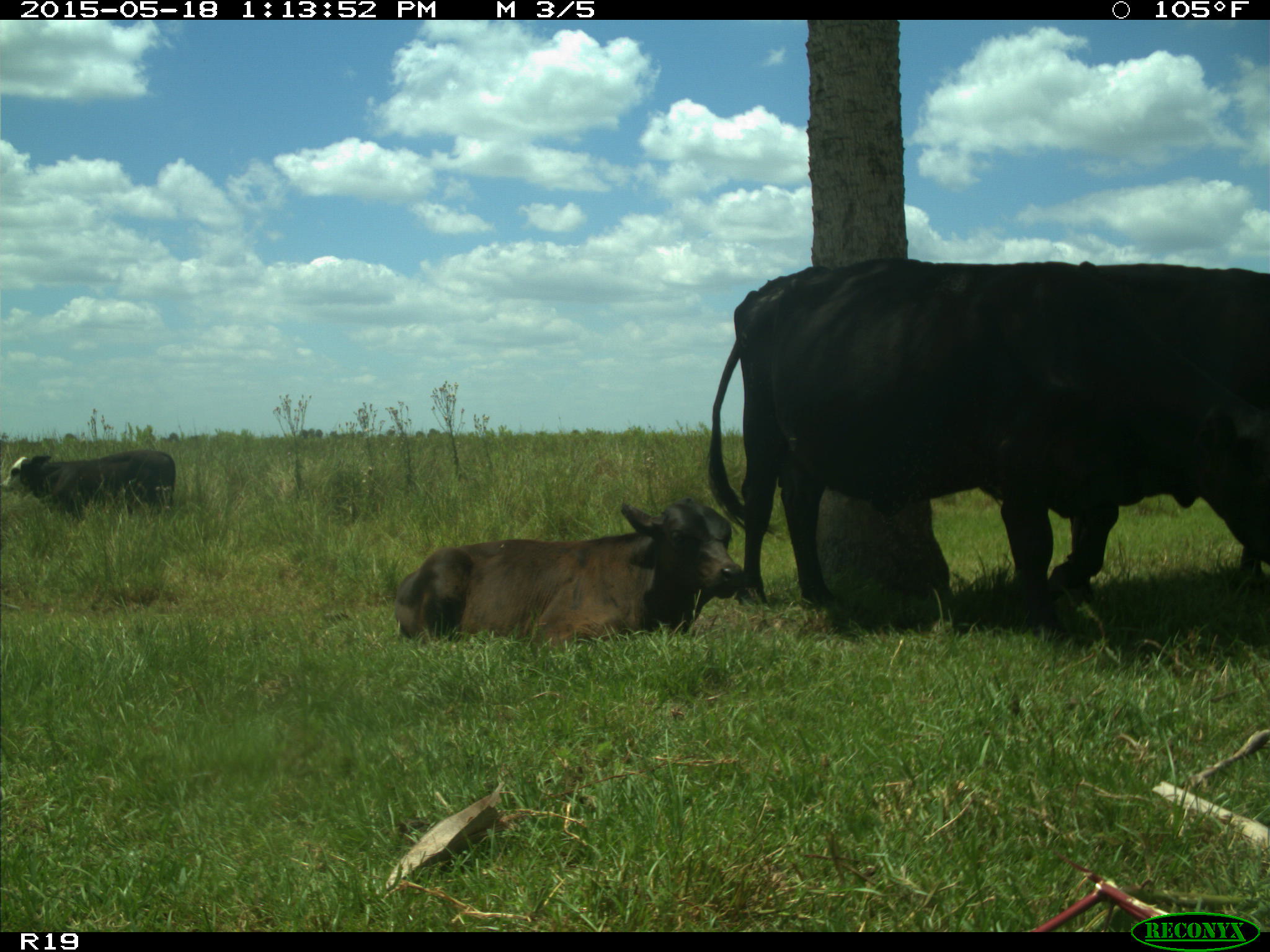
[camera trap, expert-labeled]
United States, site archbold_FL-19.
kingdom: Animalia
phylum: Chordata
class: Mammalia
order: Artiodactyla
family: Bovidae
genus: Bos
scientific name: Bos taurus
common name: domestic cow